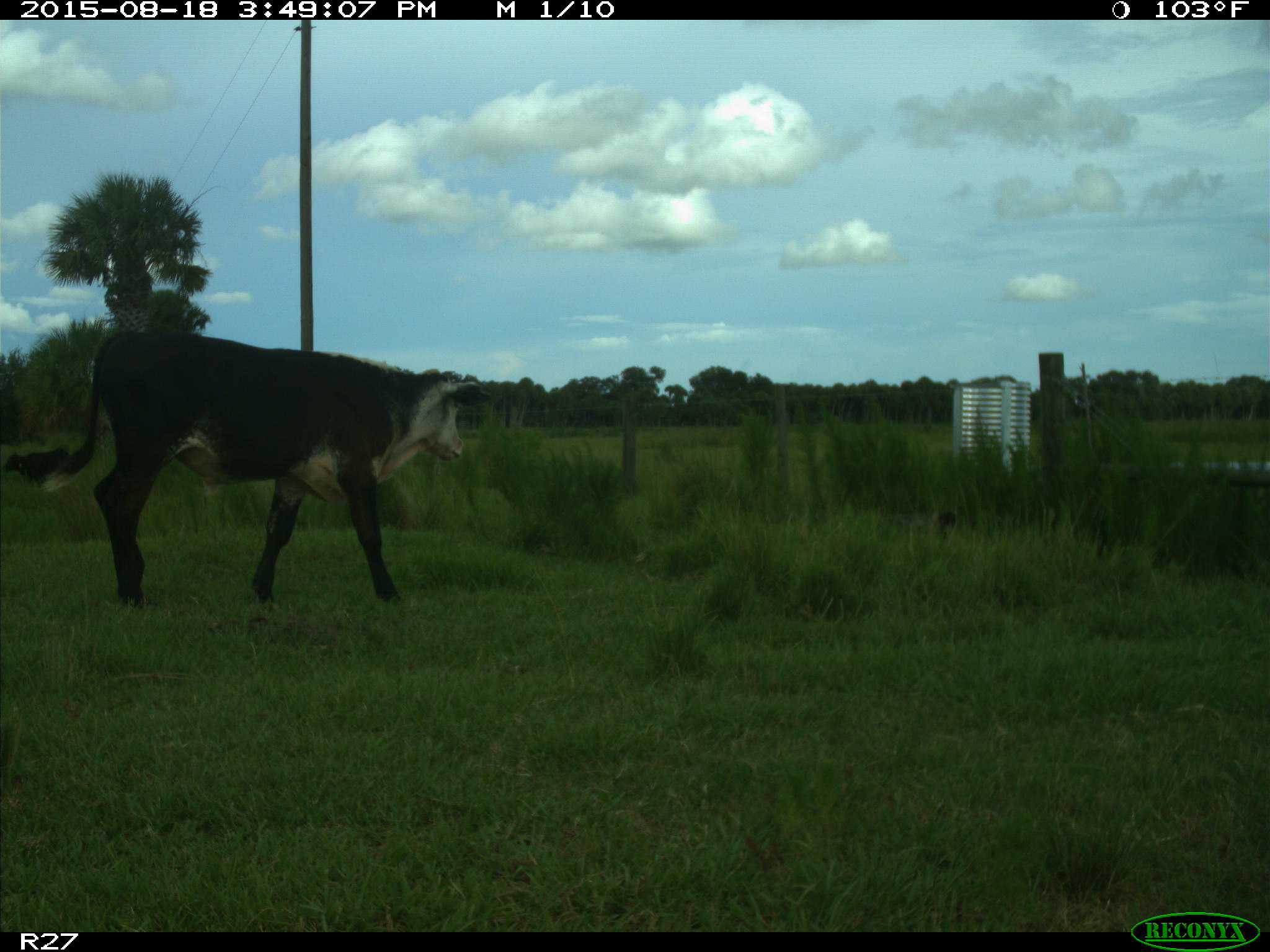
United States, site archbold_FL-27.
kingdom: Animalia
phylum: Chordata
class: Mammalia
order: Artiodactyla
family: Bovidae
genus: Bos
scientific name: Bos taurus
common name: domestic cow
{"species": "Bos taurus (domestic cow)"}